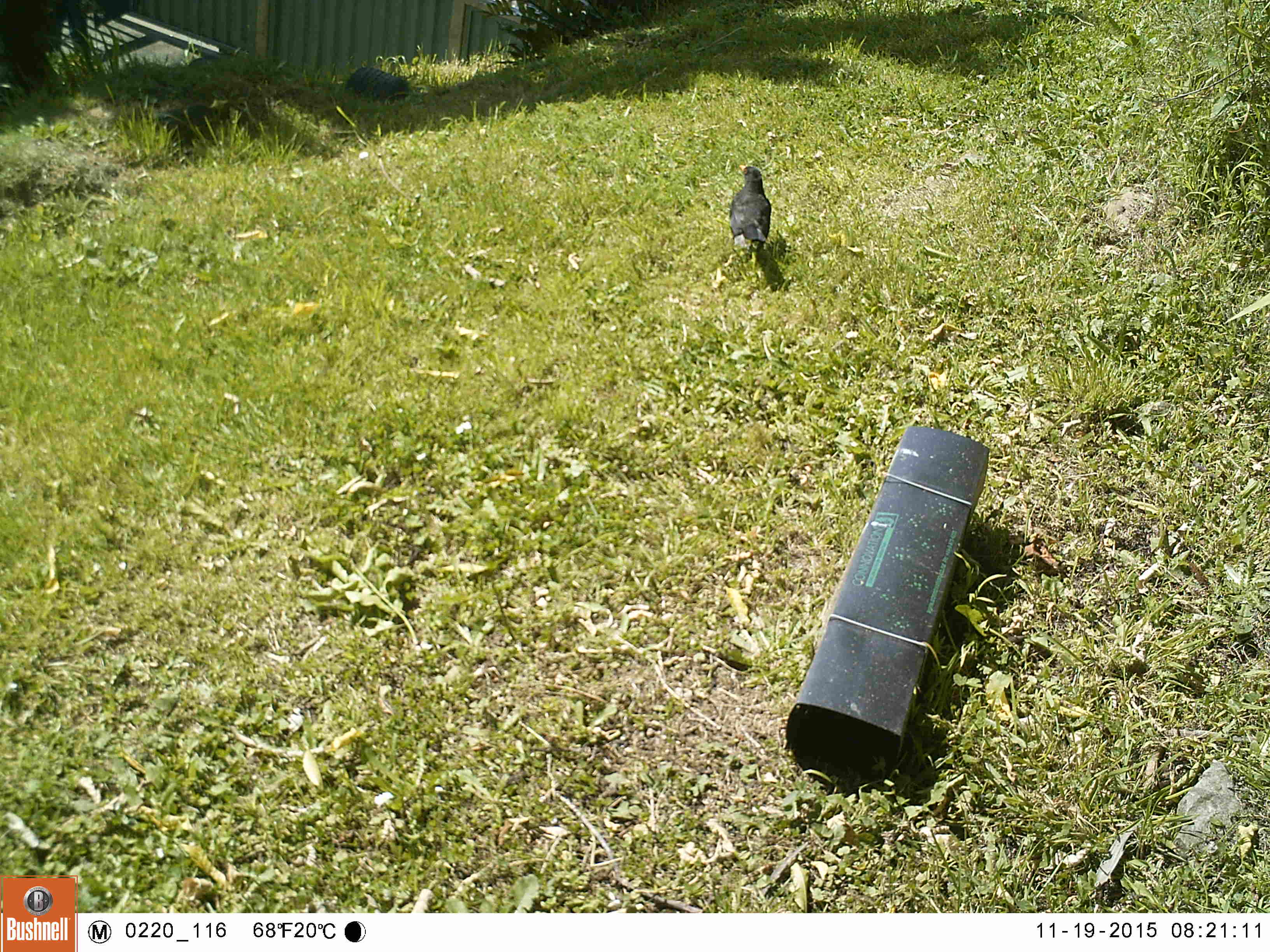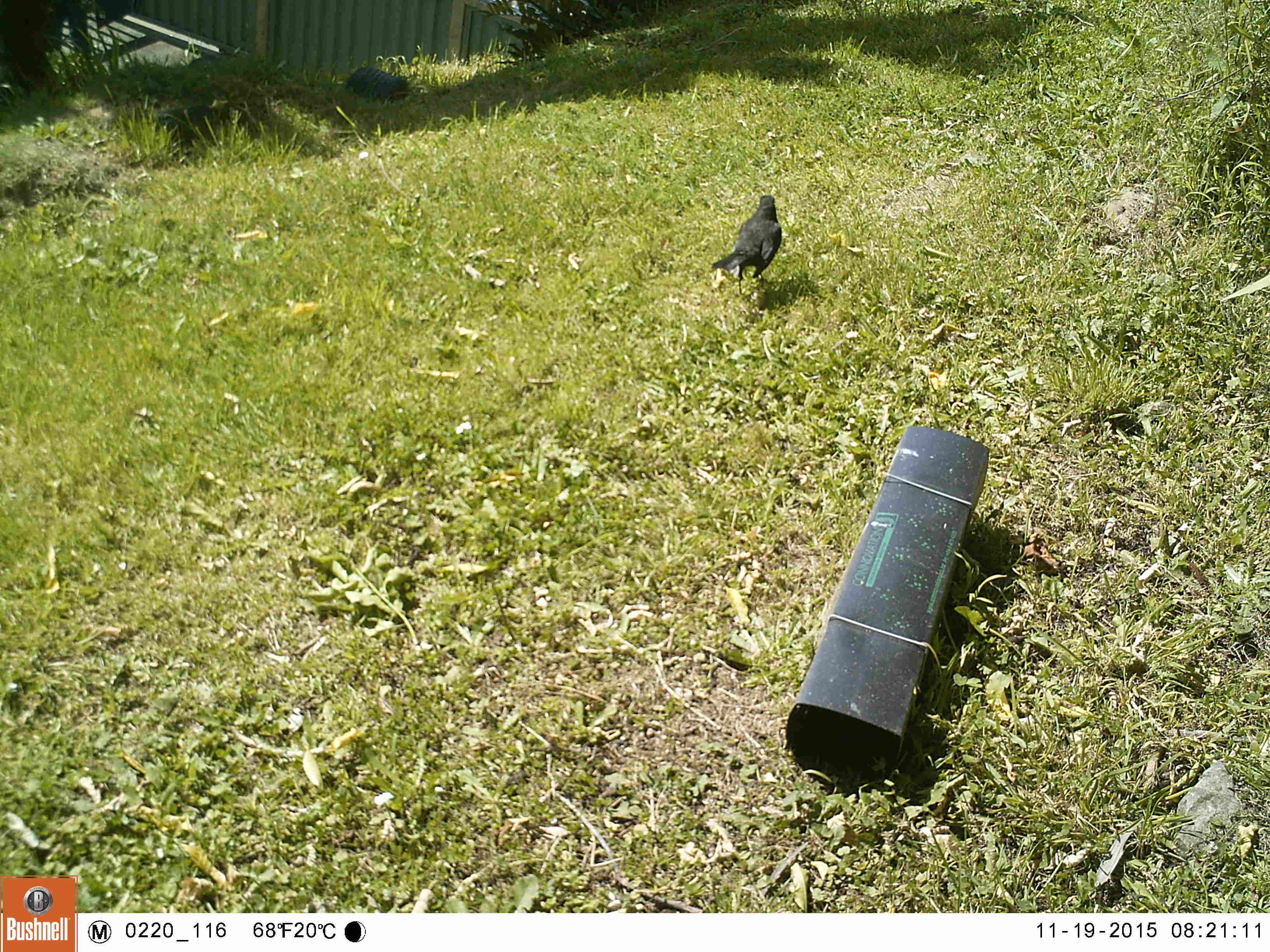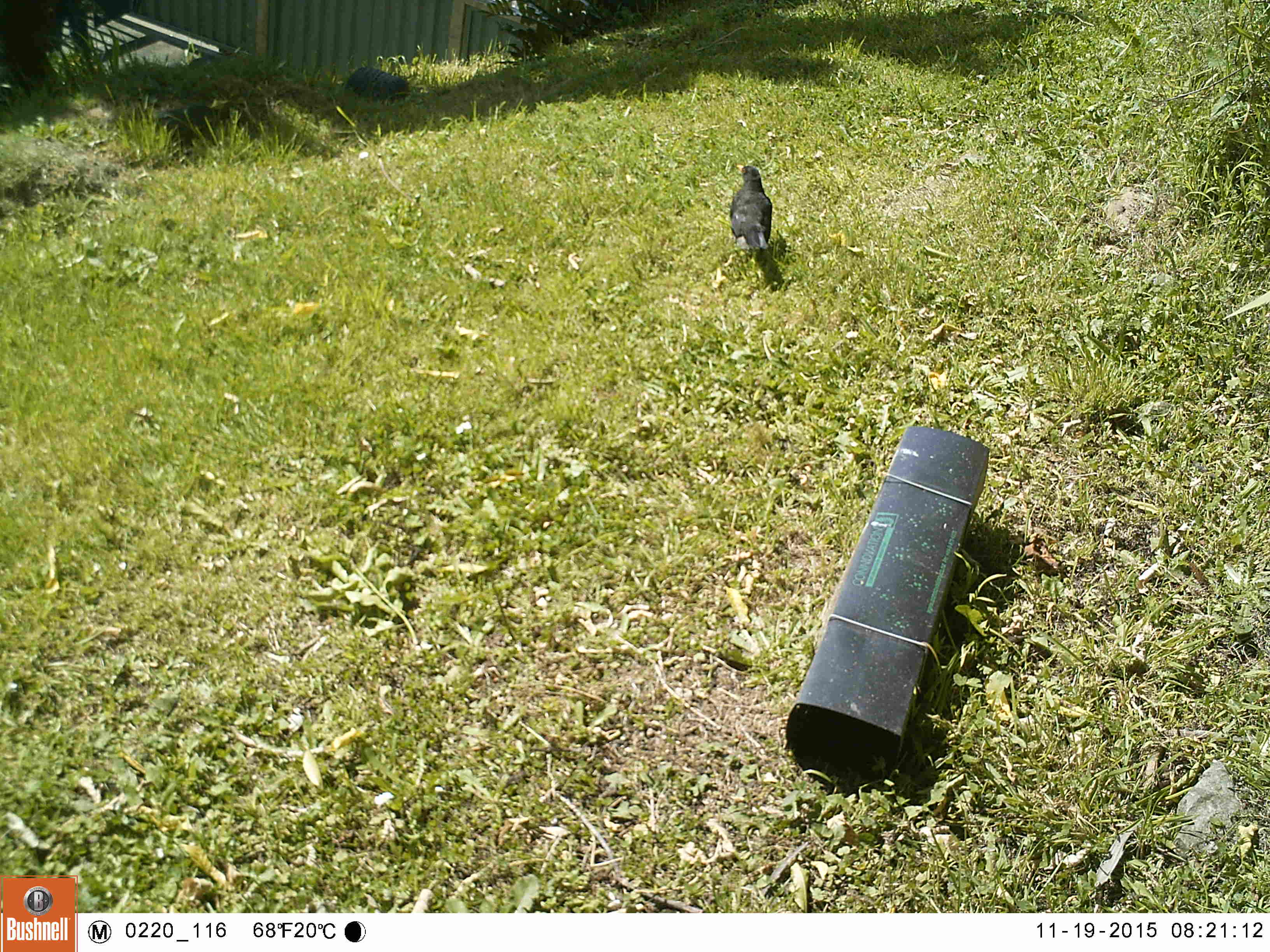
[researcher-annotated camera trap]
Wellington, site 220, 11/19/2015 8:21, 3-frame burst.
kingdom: Animalia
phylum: Chordata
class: Aves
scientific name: Aves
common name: bird